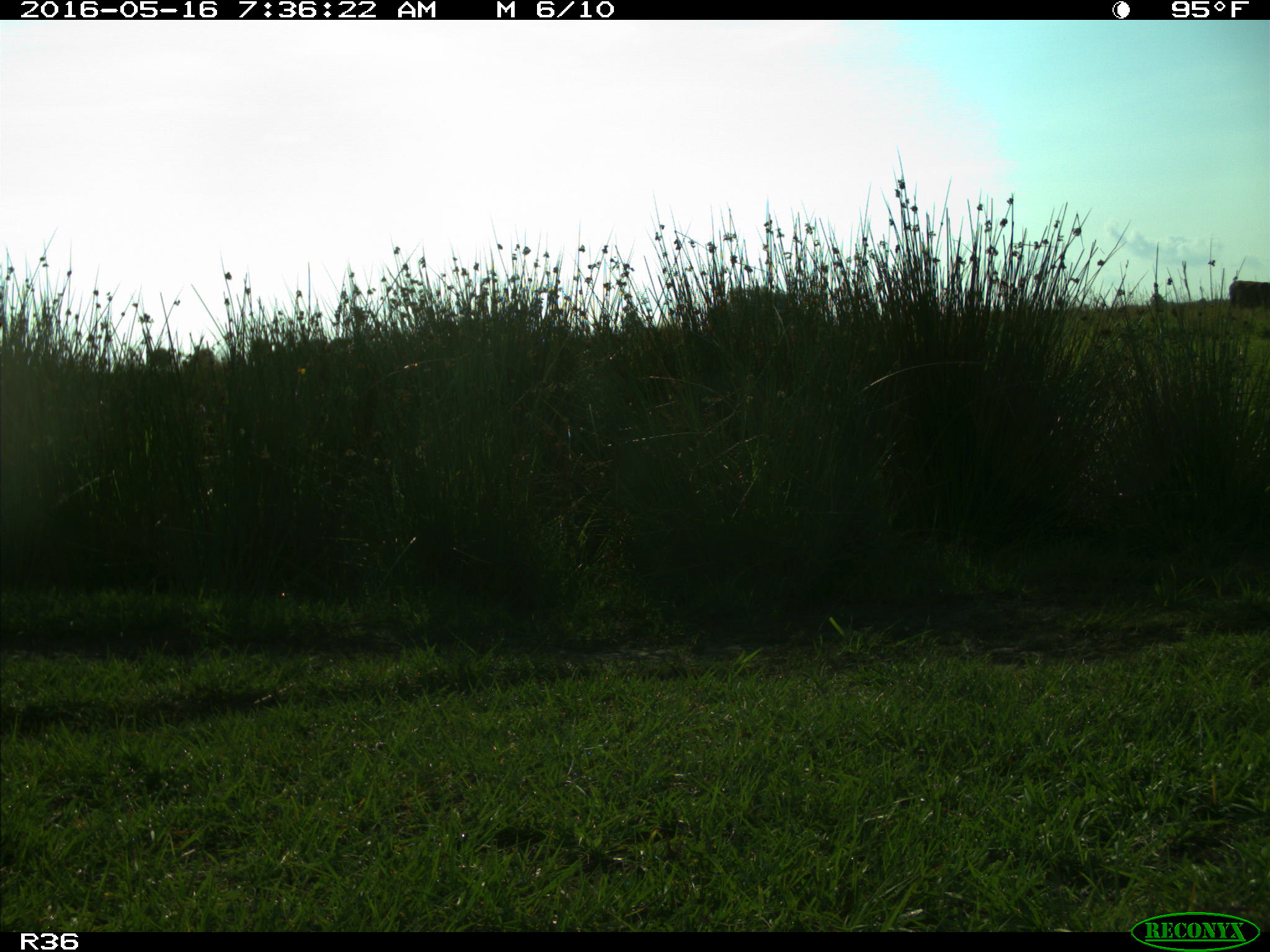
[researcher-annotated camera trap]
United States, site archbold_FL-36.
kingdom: Animalia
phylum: Chordata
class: Mammalia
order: Artiodactyla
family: Bovidae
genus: Bos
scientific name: Bos taurus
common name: domestic cow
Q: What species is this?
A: Bos taurus (domestic cow).